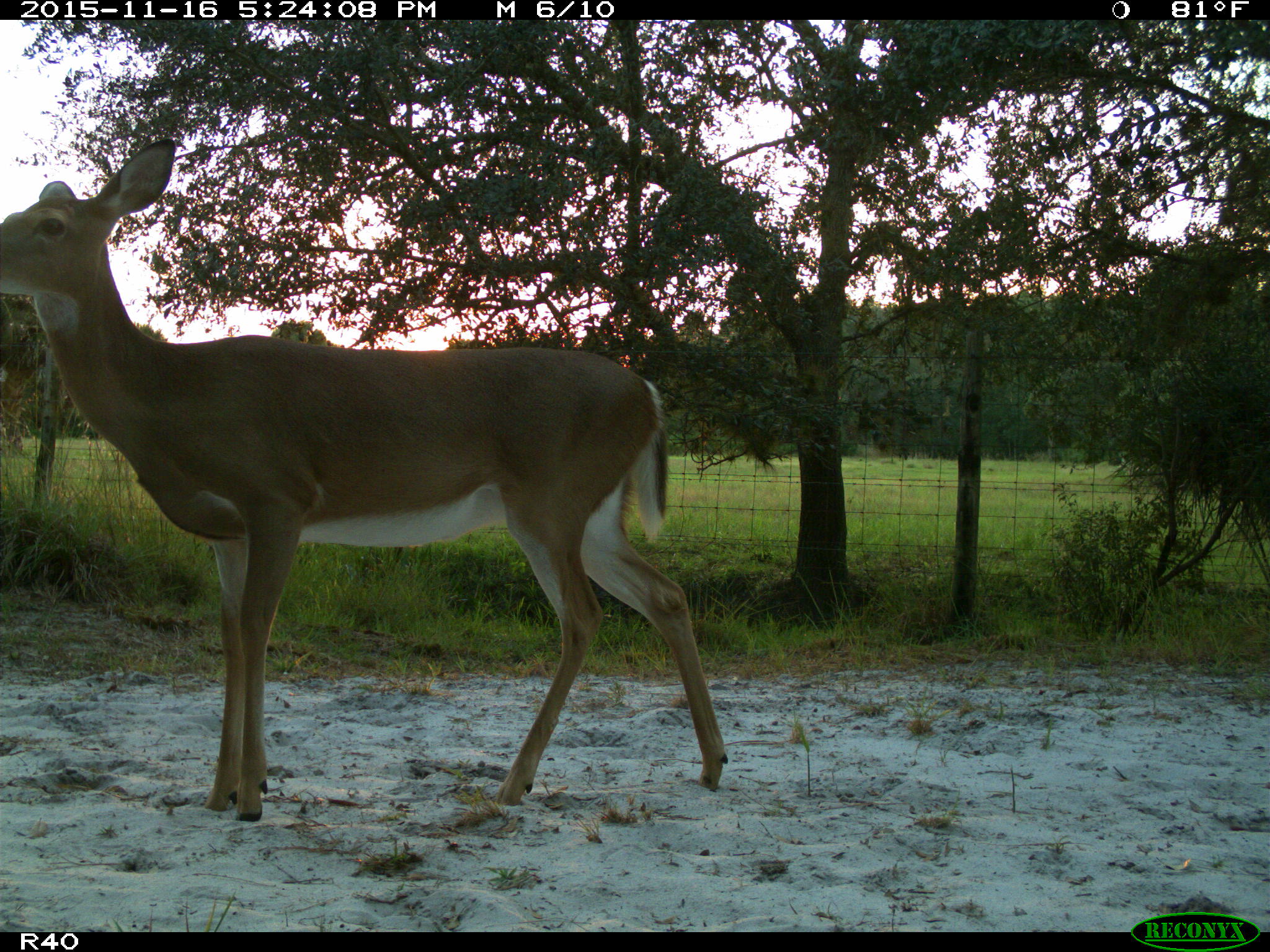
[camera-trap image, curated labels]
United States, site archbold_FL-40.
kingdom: Animalia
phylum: Chordata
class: Mammalia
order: Artiodactyla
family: Cervidae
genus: Odocoileus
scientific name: Odocoileus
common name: deer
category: unidentified deer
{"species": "unidentified deer (deer) (Odocoileus)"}